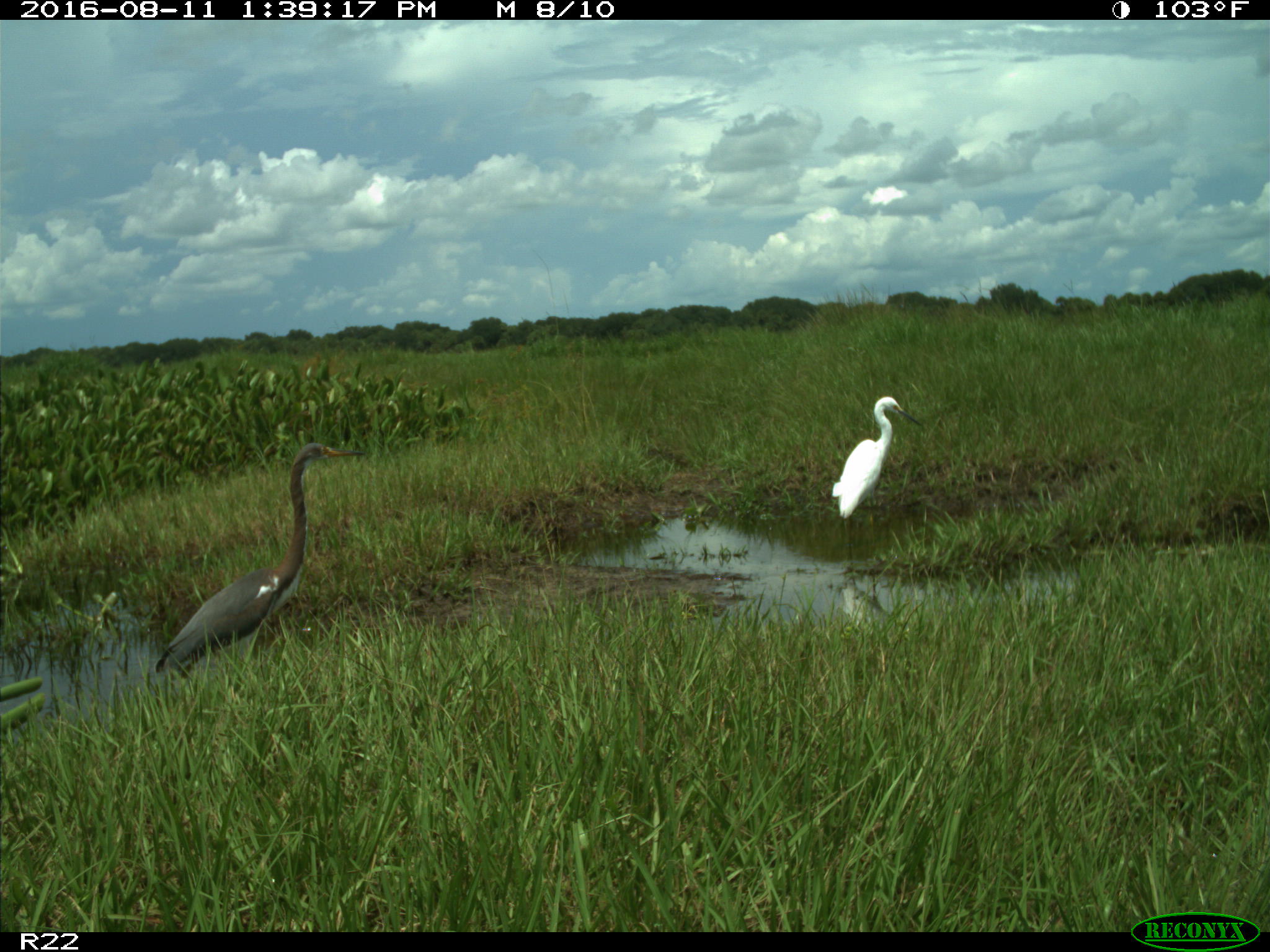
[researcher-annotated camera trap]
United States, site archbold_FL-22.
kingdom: Animalia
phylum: Chordata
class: Aves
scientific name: Aves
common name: birds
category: unidentified bird